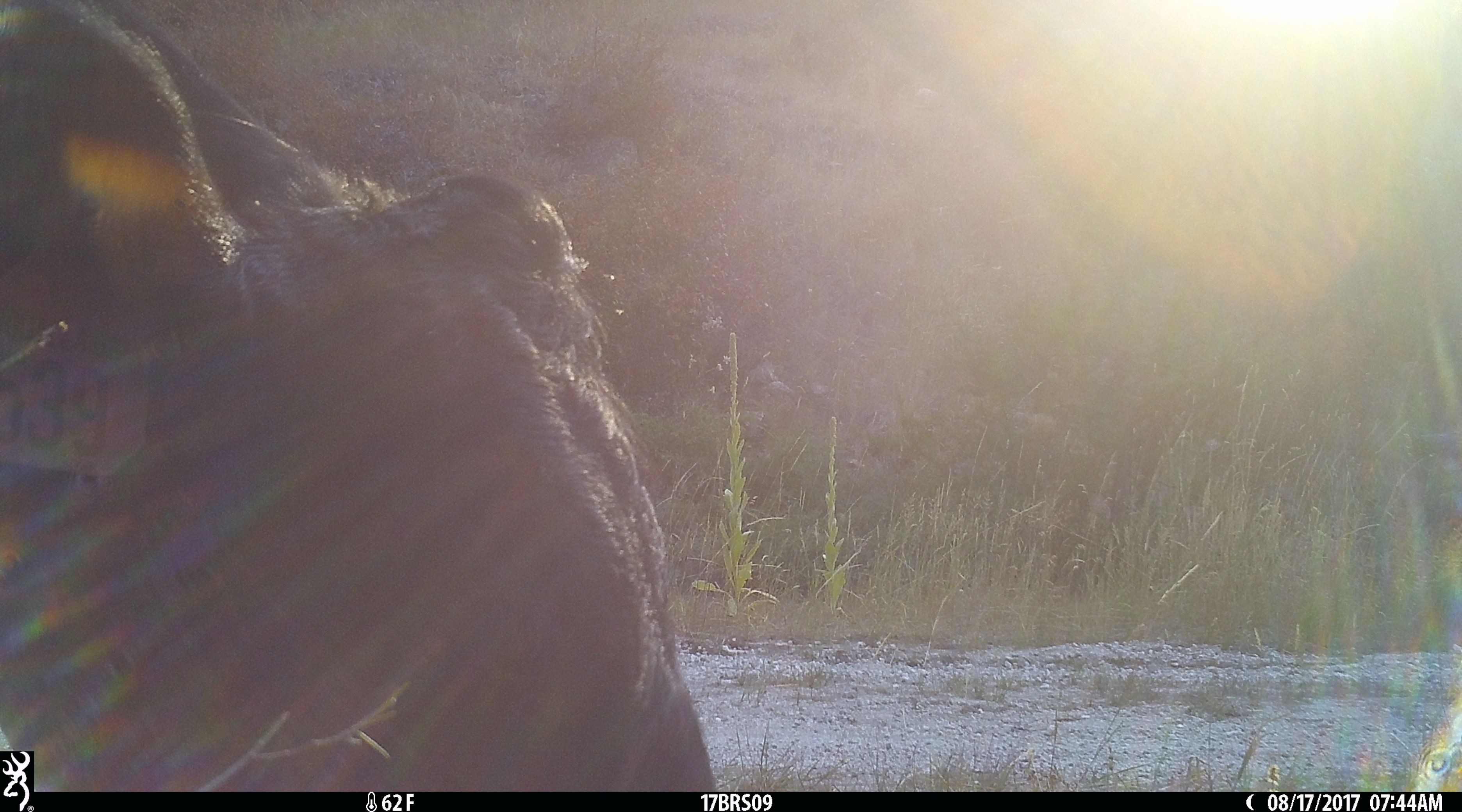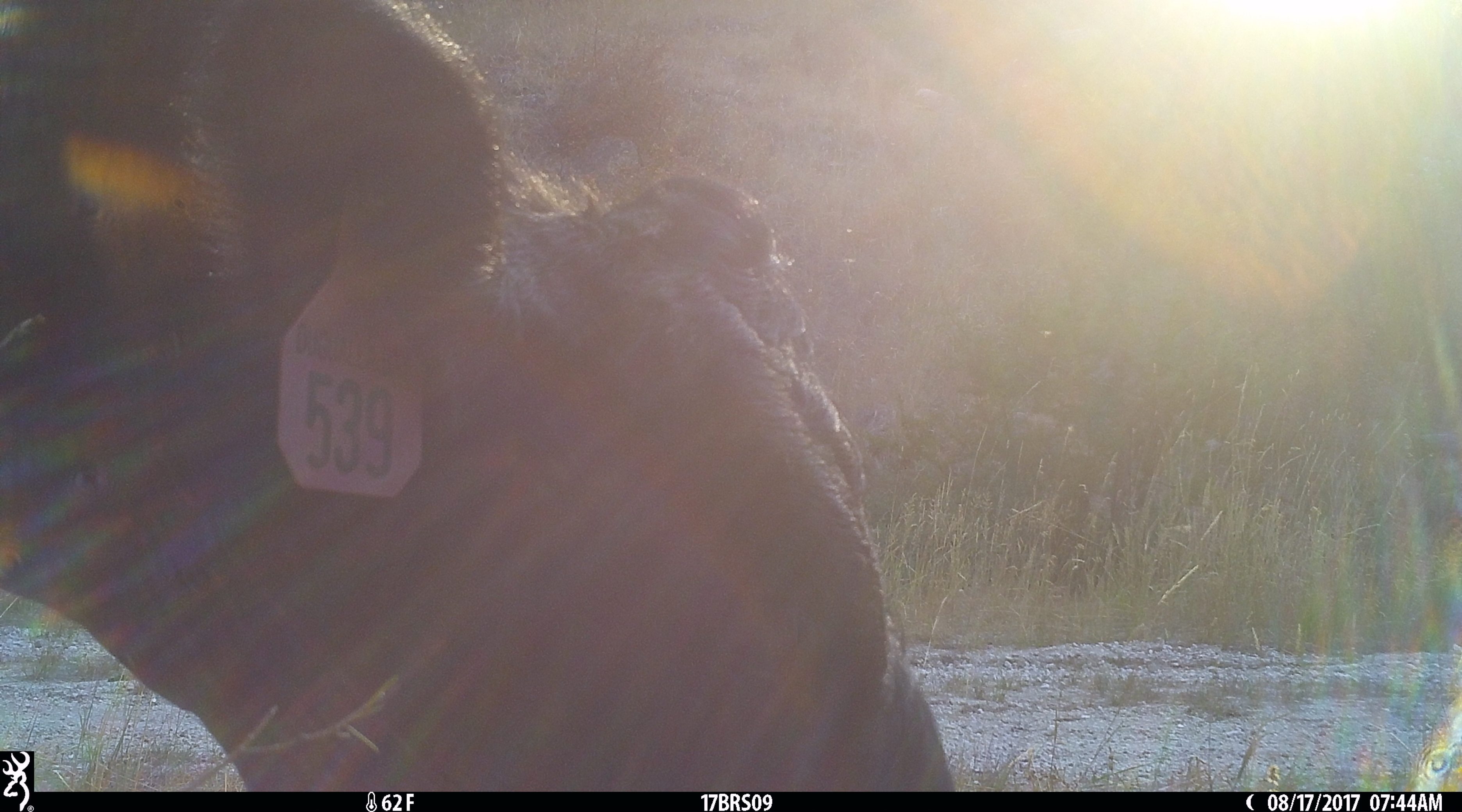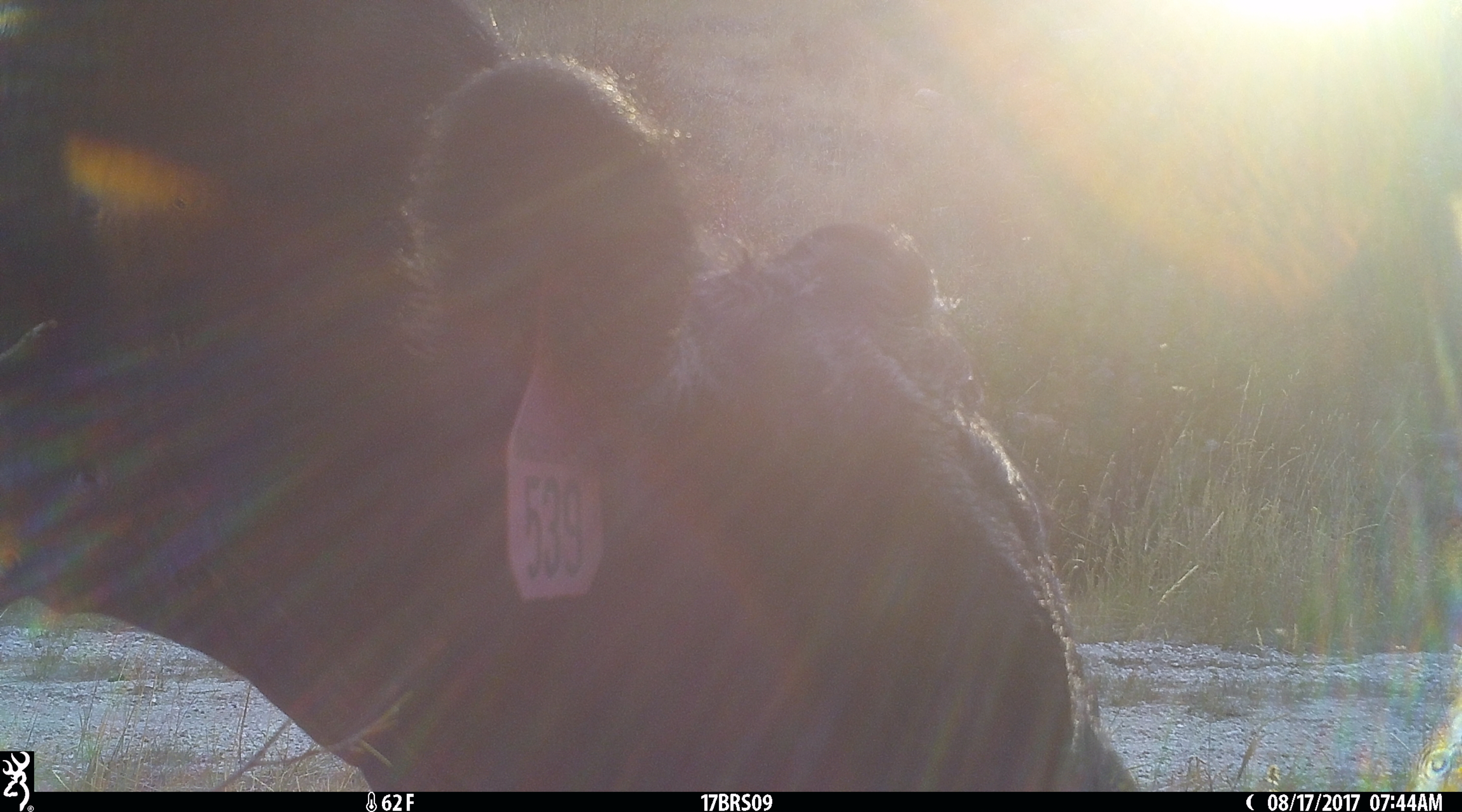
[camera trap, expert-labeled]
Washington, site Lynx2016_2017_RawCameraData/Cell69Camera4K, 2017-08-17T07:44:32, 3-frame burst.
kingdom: Animalia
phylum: Chordata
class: Mammalia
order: Artiodactyla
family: Bovidae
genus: Bos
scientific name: Bos taurus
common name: domestic cattle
Domestic cattle (Bos taurus). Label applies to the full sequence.